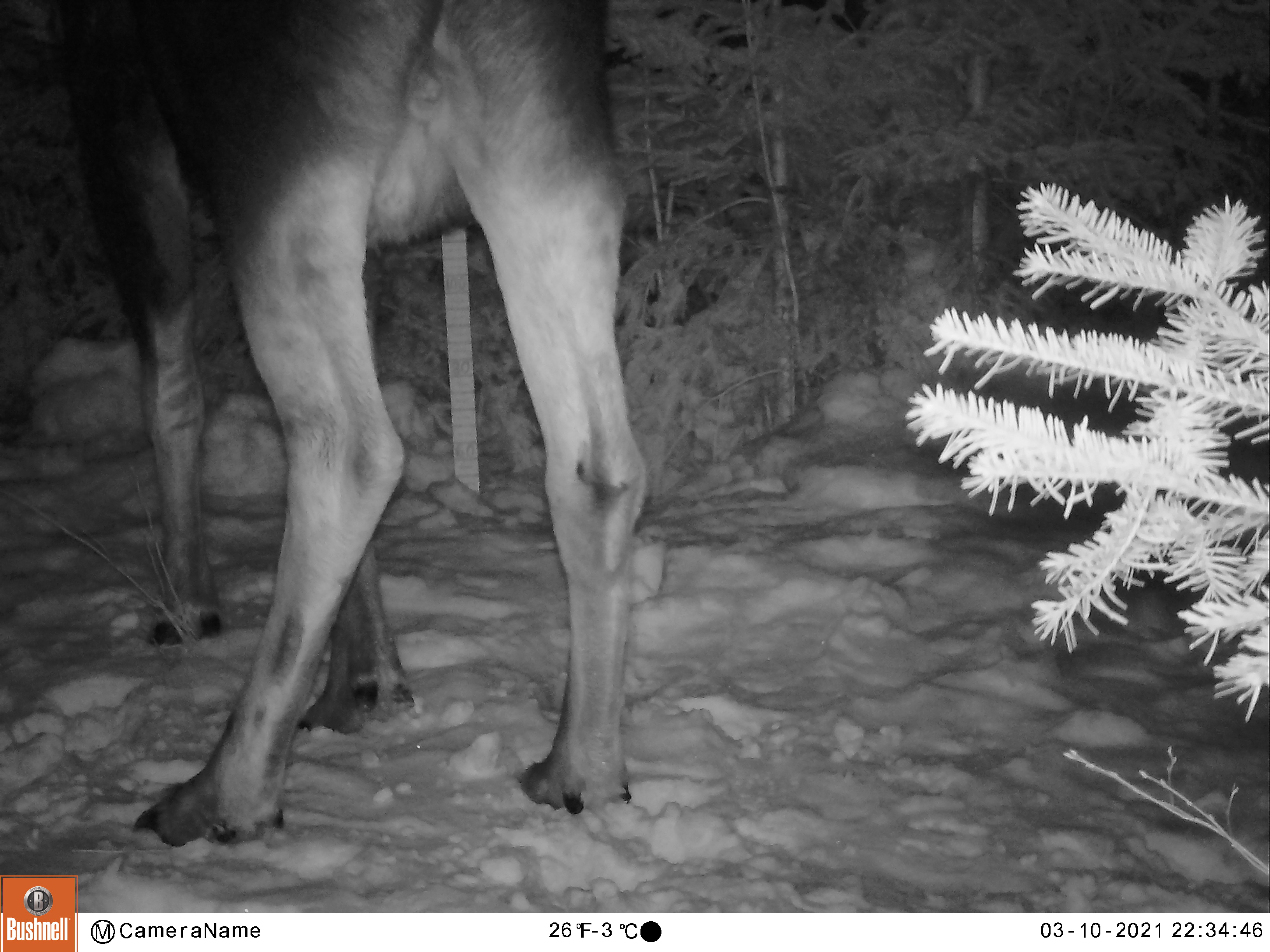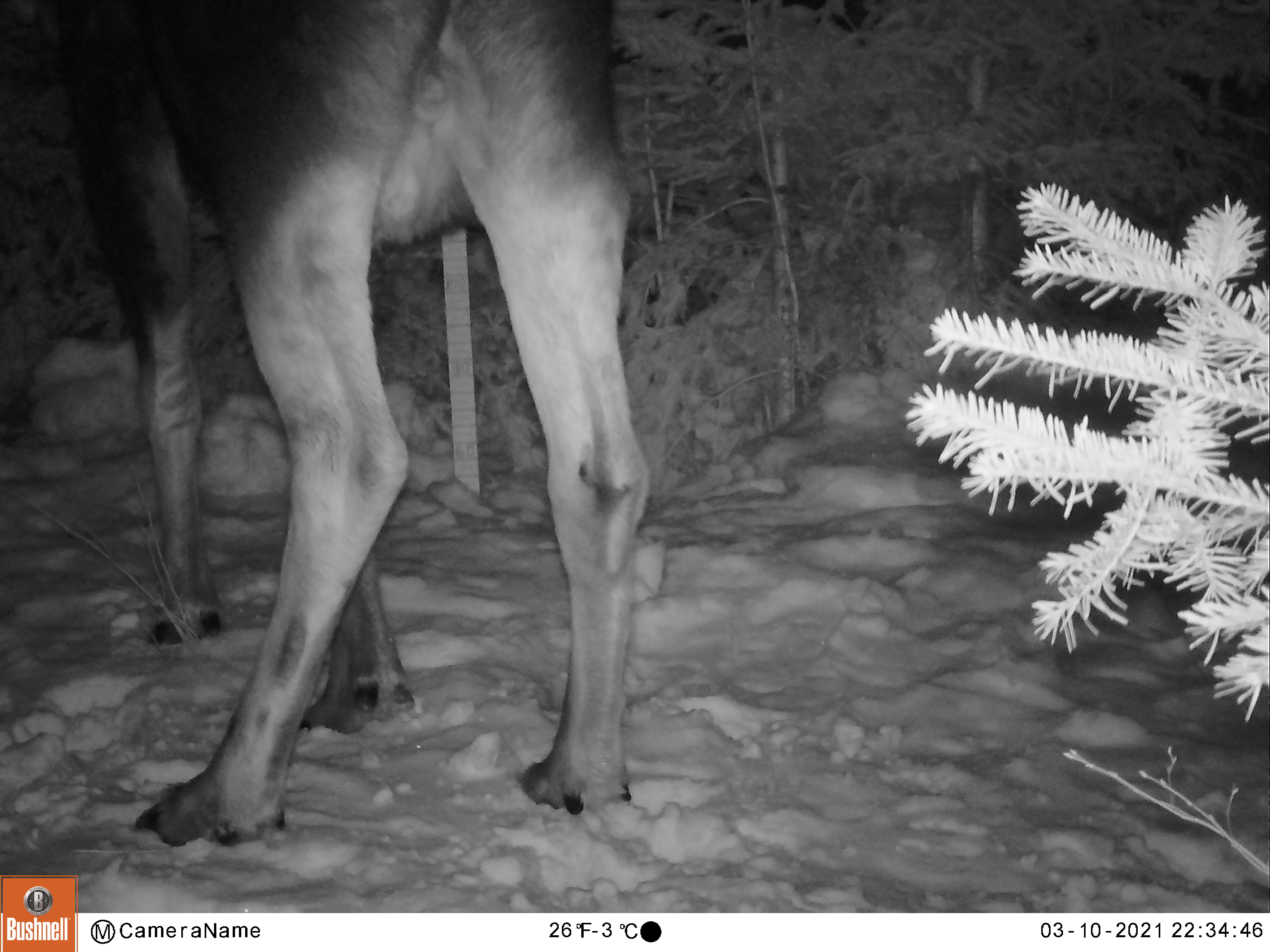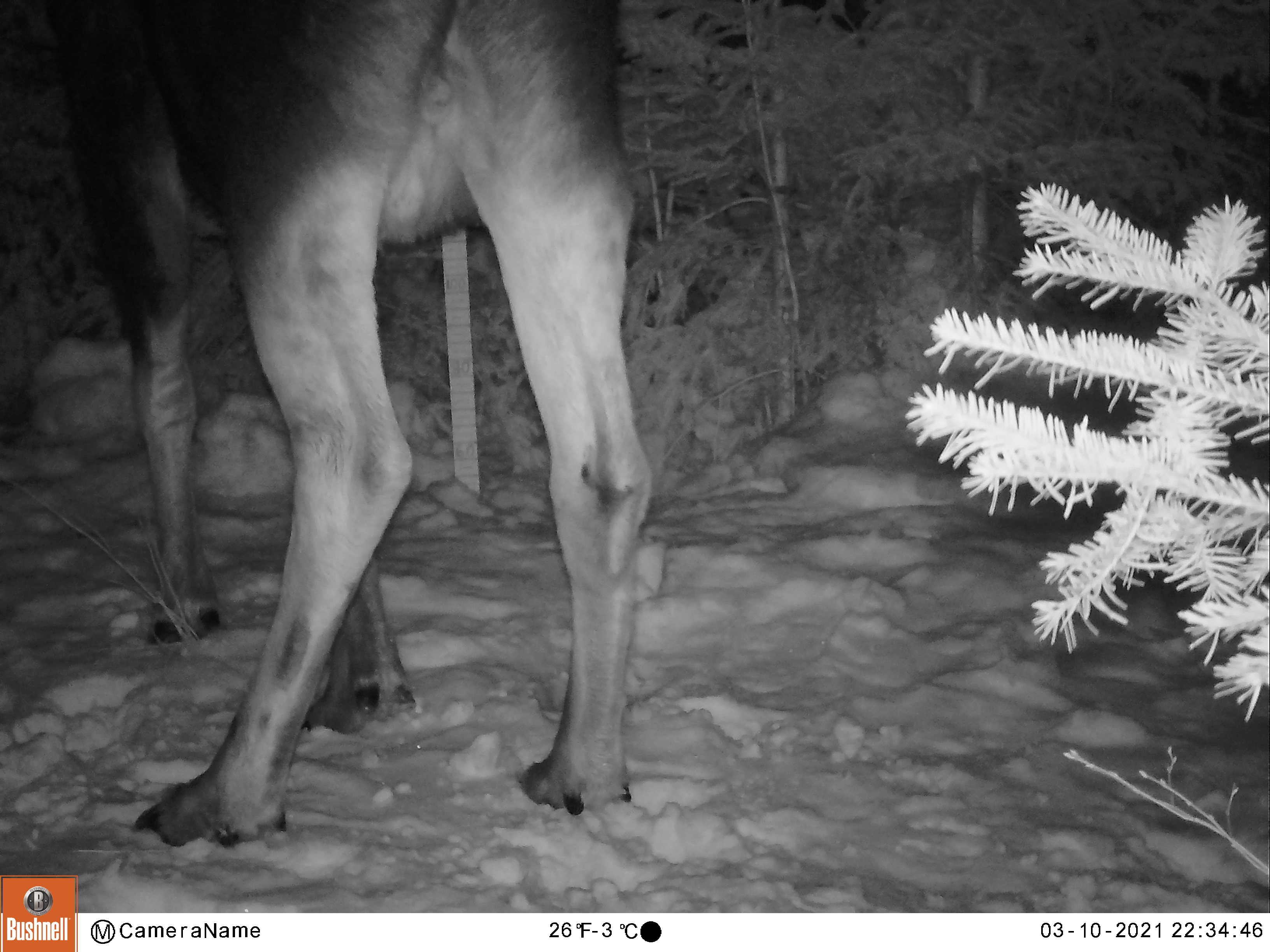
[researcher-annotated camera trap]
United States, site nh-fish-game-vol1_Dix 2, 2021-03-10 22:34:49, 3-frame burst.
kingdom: Animalia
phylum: Chordata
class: Mammalia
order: Artiodactyla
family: Cervidae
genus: Alces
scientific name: Alces alces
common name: moose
Moose (Alces alces).